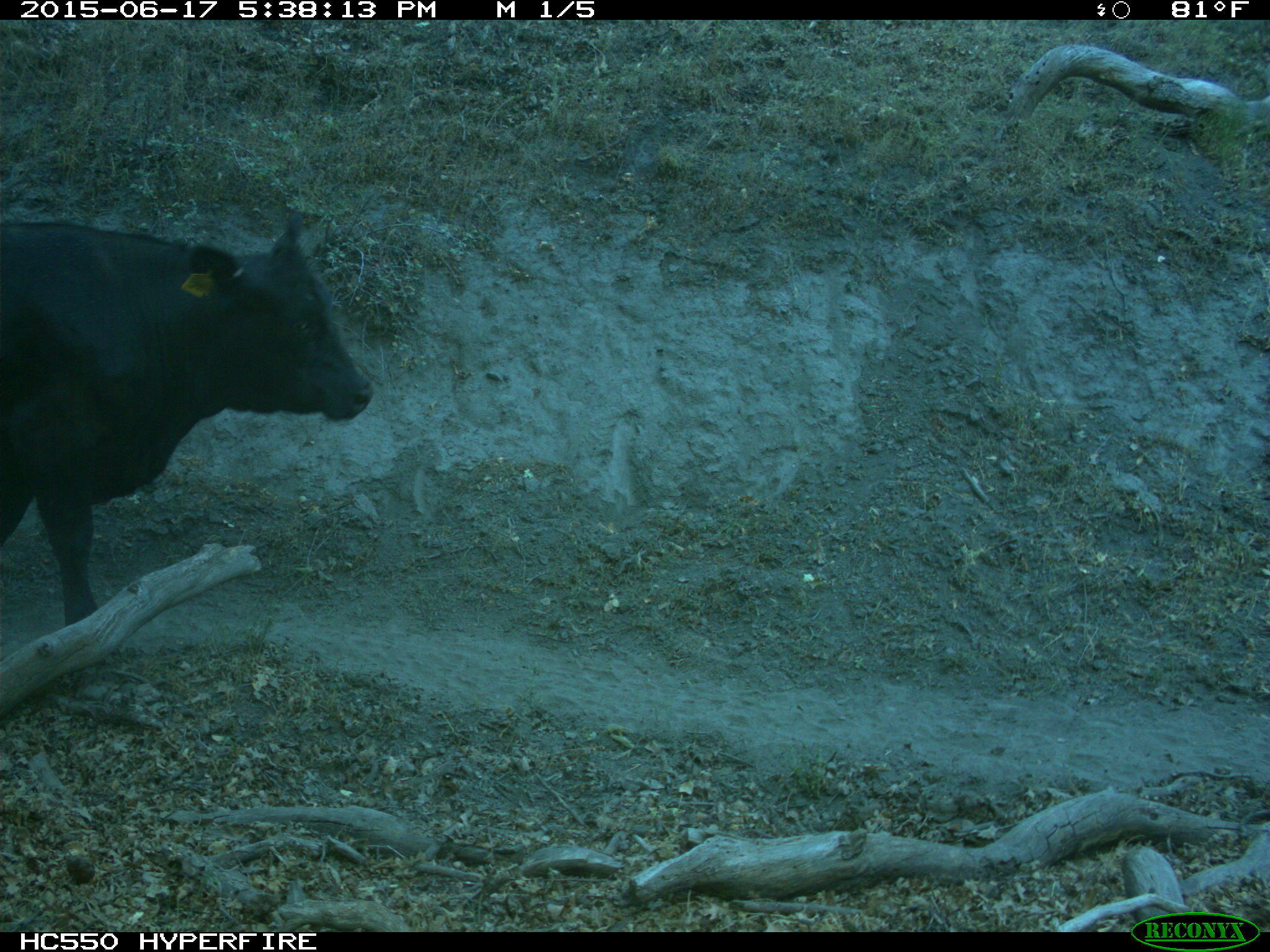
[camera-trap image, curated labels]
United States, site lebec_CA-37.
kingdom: Animalia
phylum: Chordata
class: Mammalia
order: Artiodactyla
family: Bovidae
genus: Bos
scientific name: Bos taurus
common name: domestic cow